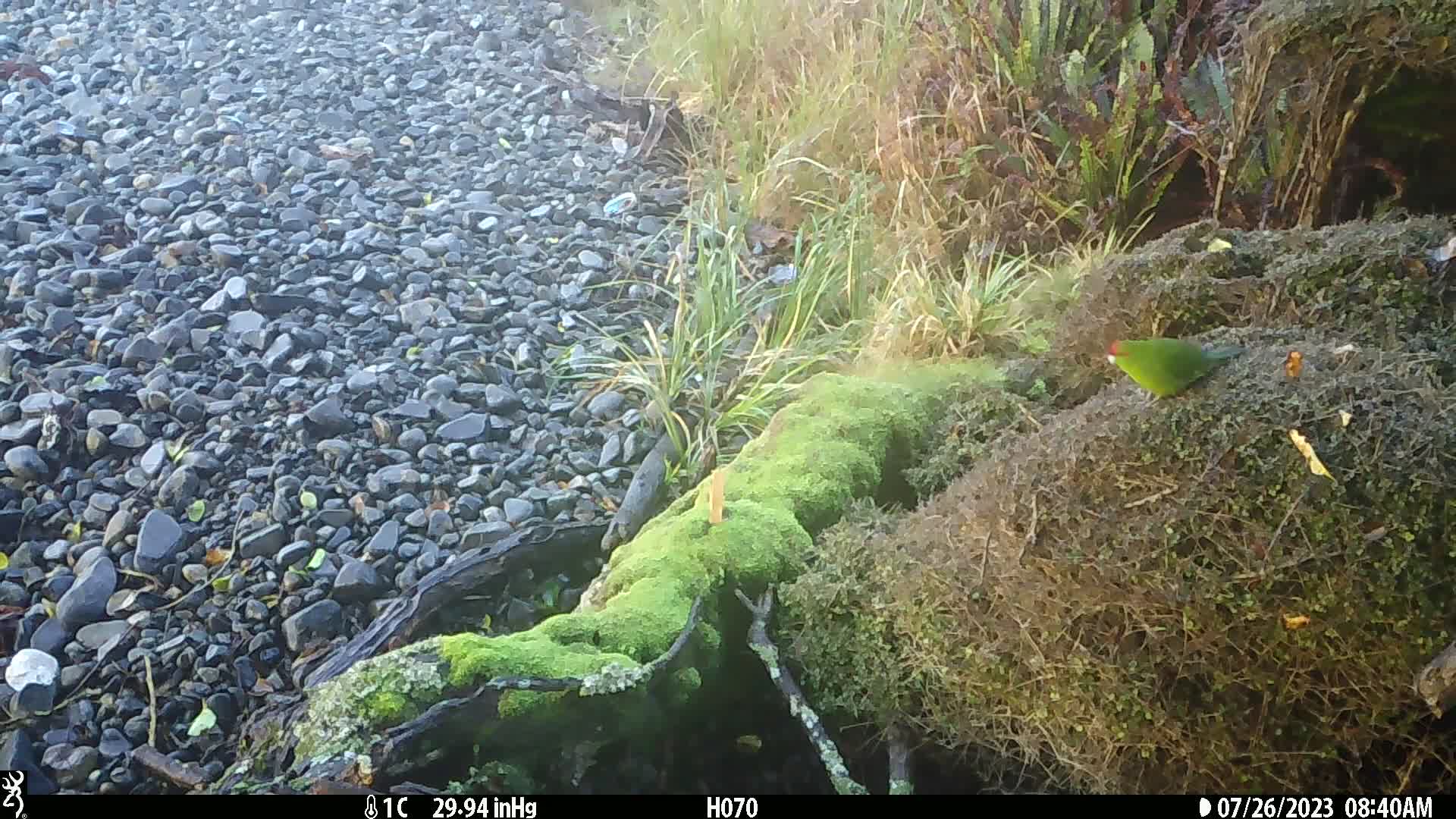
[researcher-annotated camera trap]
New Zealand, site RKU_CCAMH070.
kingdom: Animalia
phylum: Chordata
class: Aves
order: Psittaciformes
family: Psittaculidae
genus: Cyanoramphus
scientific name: Cyanoramphus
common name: parakeet